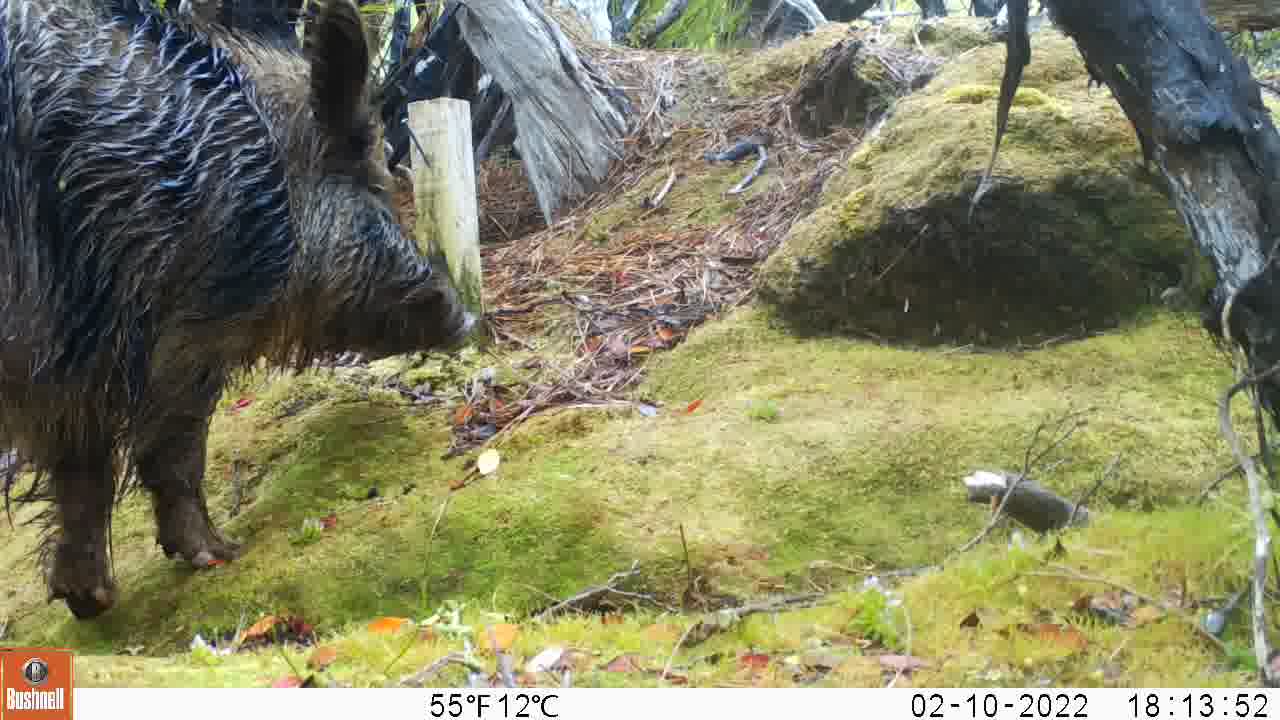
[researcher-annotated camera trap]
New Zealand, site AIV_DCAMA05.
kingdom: Animalia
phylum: Chordata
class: Mammalia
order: Artiodactyla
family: Suidae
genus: Sus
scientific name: Sus scrofa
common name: pig